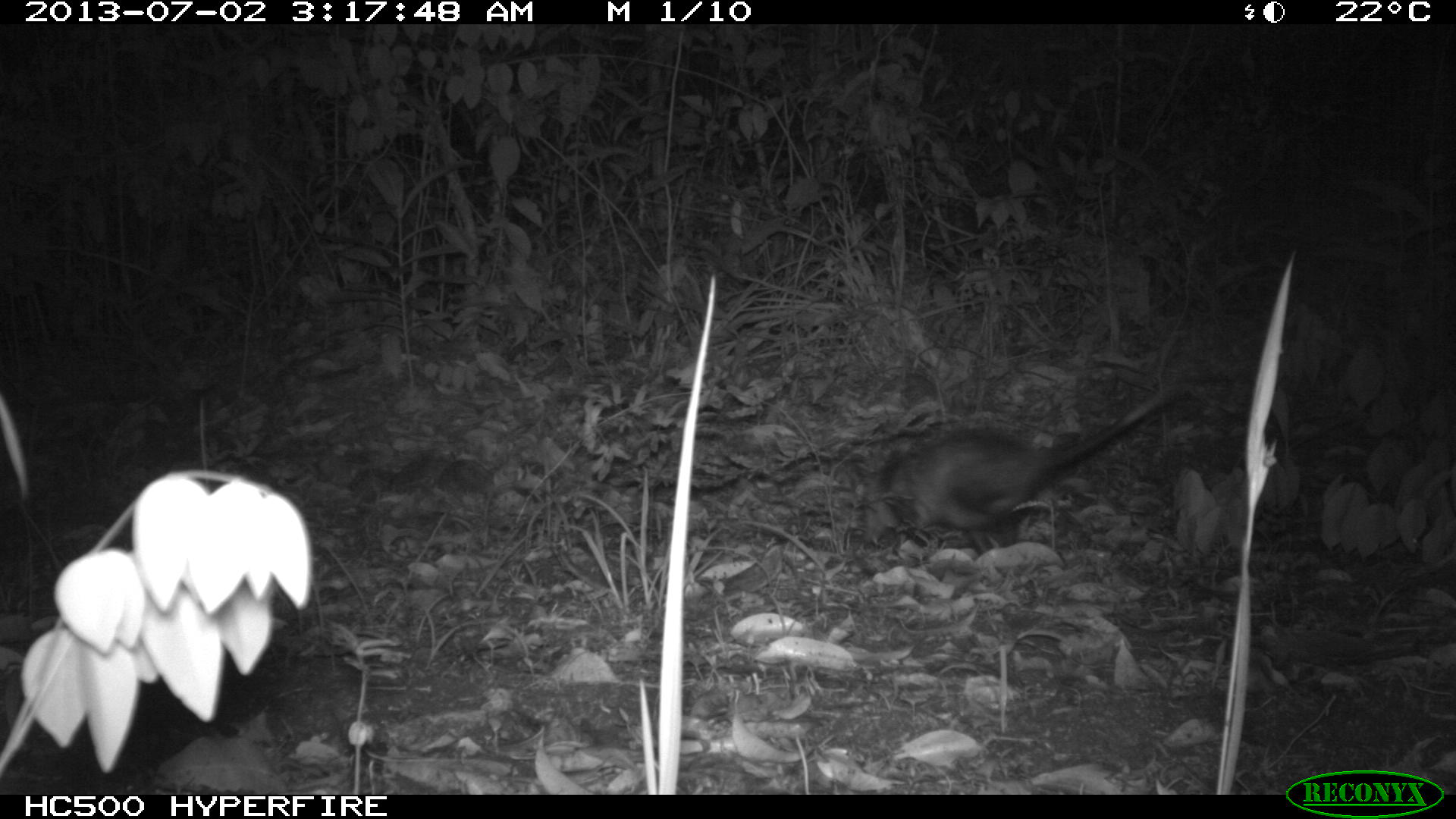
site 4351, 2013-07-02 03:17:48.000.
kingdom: Animalia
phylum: Chordata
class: Mammalia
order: Didelphimorphia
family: Didelphidae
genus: Didelphis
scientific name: Didelphis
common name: american opossums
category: didelphis sp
Didelphis sp (american opossums) (Didelphis), count 1.